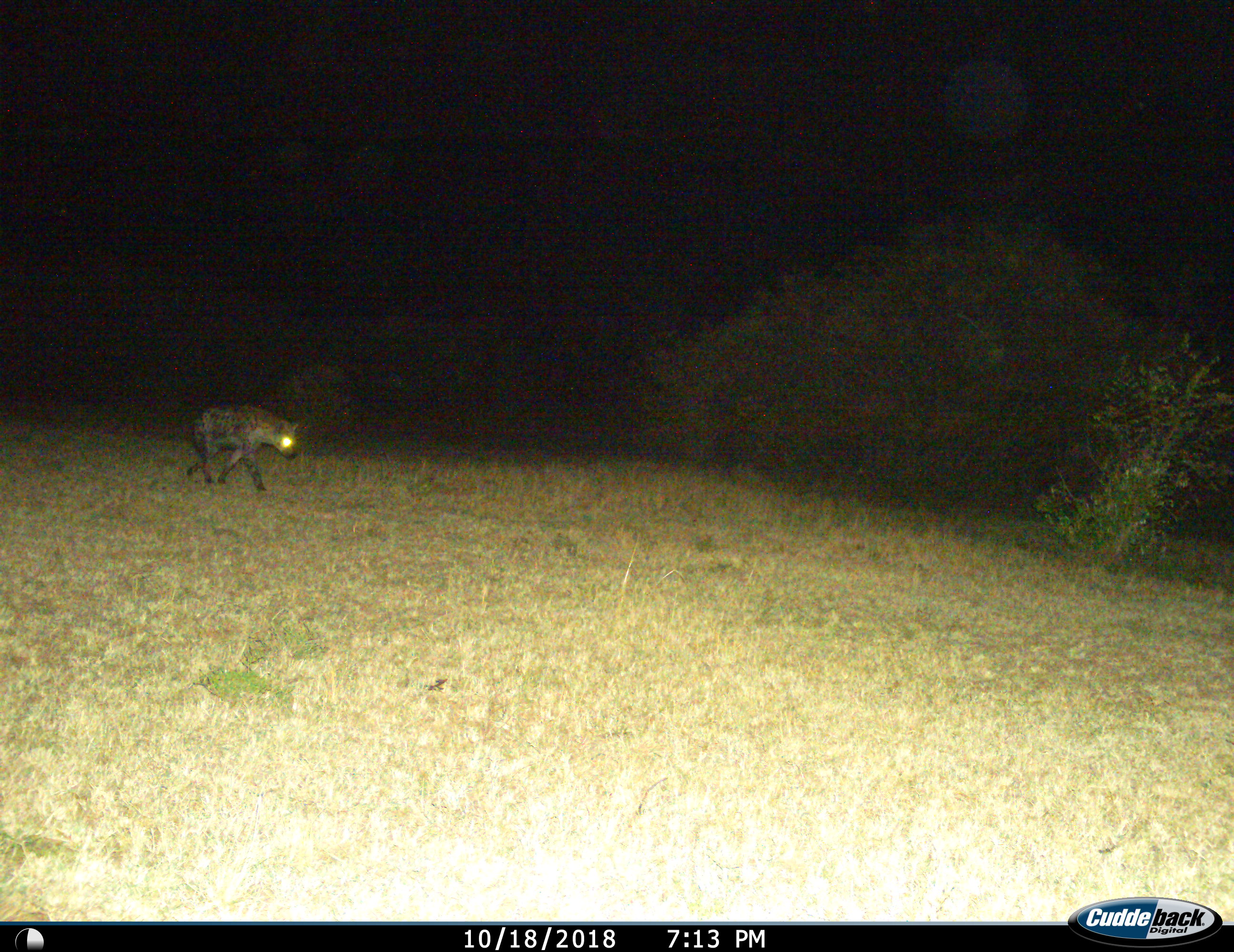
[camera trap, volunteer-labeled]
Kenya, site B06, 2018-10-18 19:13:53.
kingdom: Animalia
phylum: Chordata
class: Mammalia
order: Carnivora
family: Hyaenidae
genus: Crocuta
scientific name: Crocuta crocuta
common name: spotted hyena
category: hyenaspotted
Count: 1.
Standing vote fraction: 0%.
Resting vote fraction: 0%.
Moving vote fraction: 100%.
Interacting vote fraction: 0%.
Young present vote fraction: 0%.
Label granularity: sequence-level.